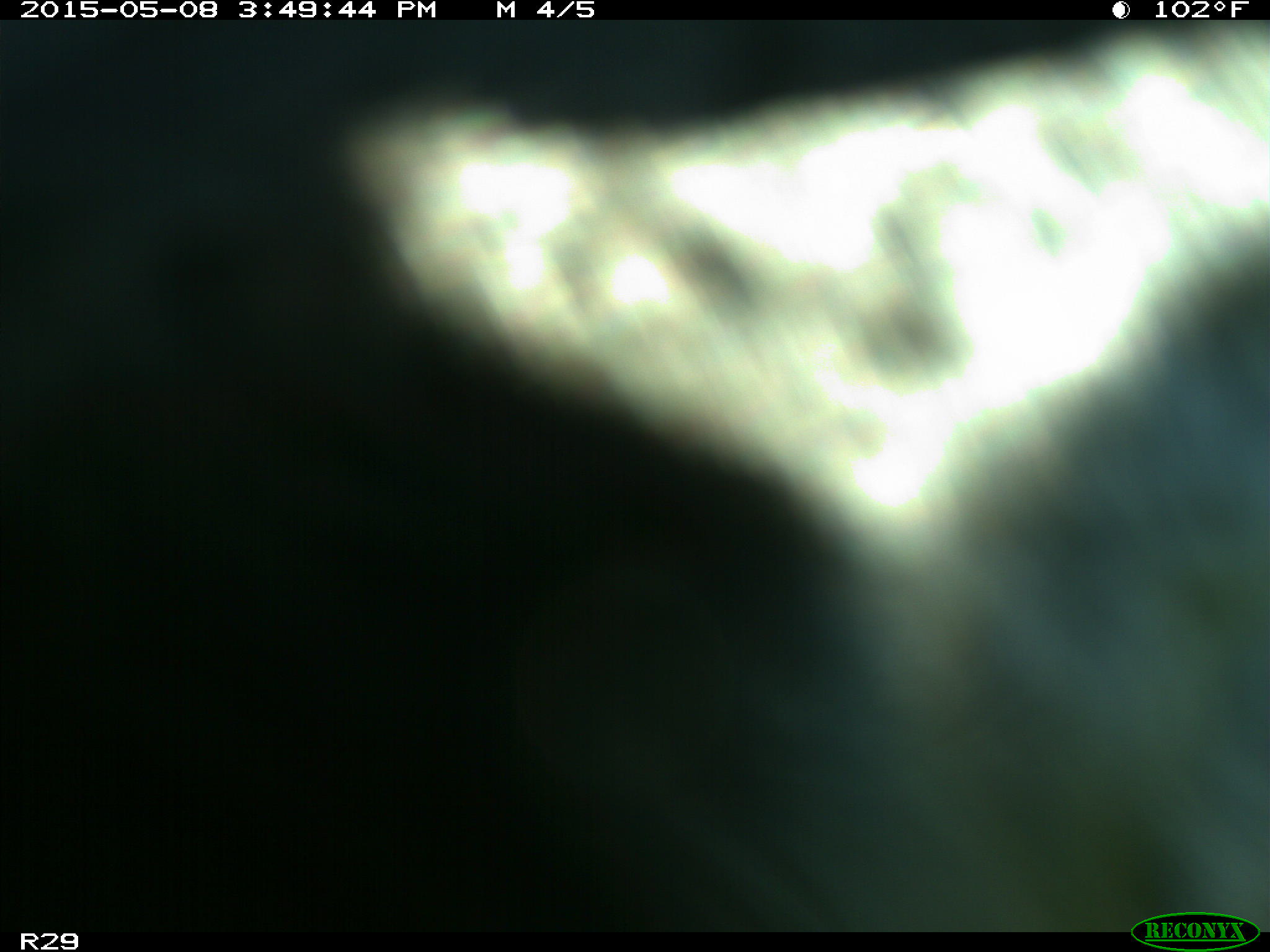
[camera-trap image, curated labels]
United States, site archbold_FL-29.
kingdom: Animalia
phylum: Chordata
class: Mammalia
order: Artiodactyla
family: Bovidae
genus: Bos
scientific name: Bos taurus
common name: domestic cow